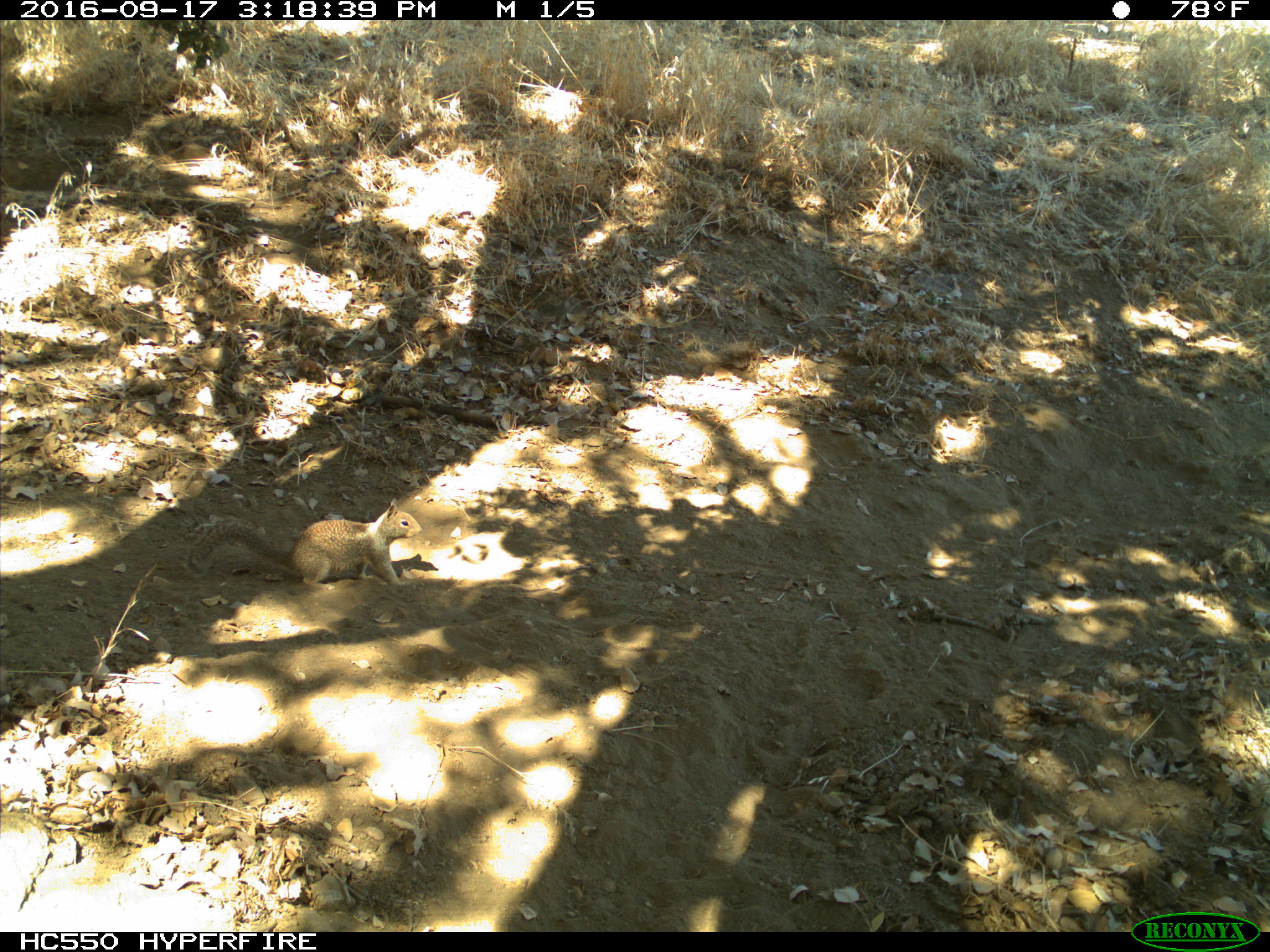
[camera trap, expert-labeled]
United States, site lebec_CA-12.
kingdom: Animalia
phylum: Chordata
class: Mammalia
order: Rodentia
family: Sciuridae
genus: Otospermophilus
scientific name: Otospermophilus beecheyi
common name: california ground squirrel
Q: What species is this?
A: Otospermophilus beecheyi (california ground squirrel).